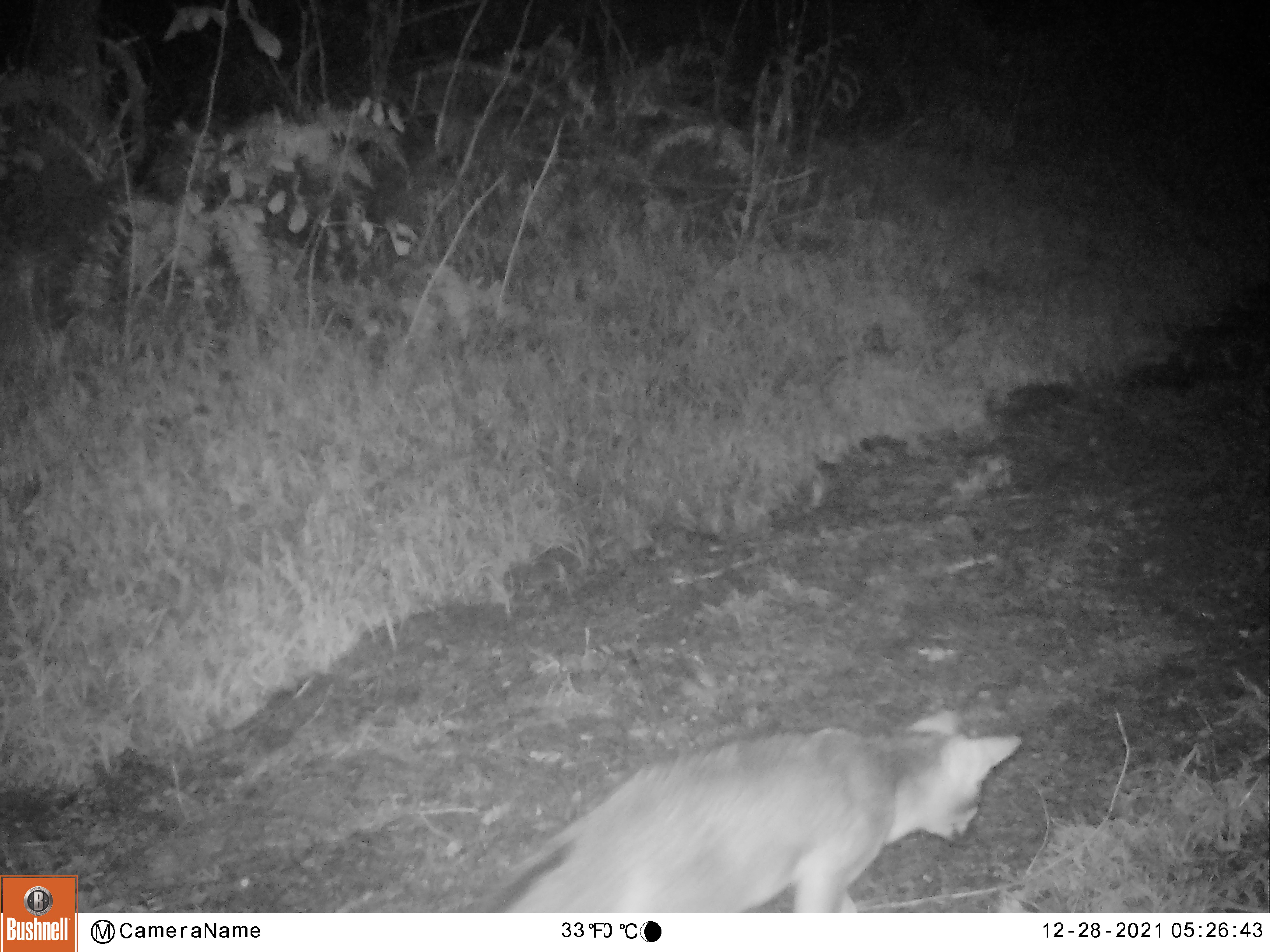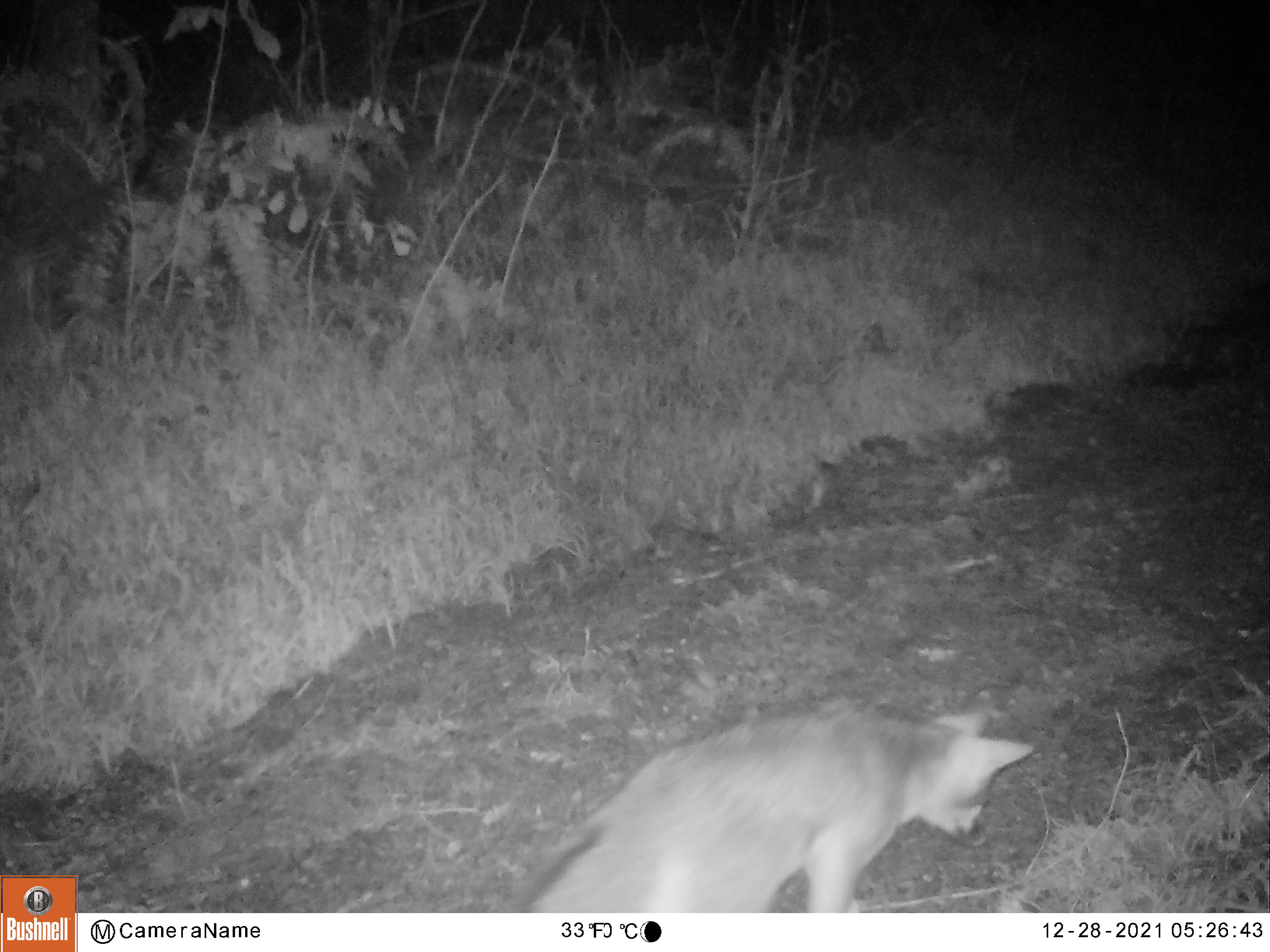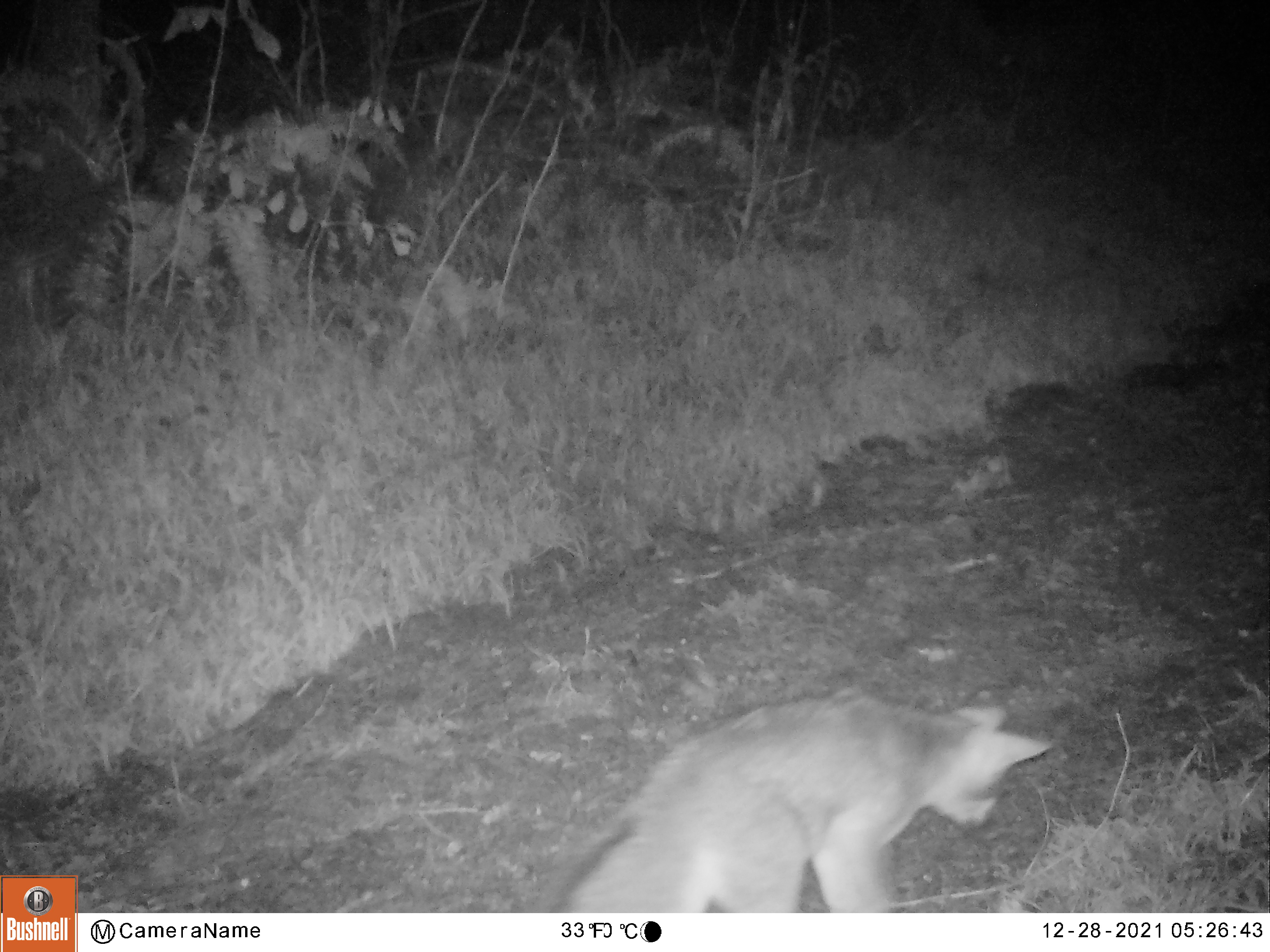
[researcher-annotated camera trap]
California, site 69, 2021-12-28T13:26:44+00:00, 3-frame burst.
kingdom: Animalia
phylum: Chordata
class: Mammalia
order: Carnivora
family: Canidae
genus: Urocyon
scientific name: Urocyon cinereoargenteus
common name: gray fox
Gray fox (Urocyon cinereoargenteus).